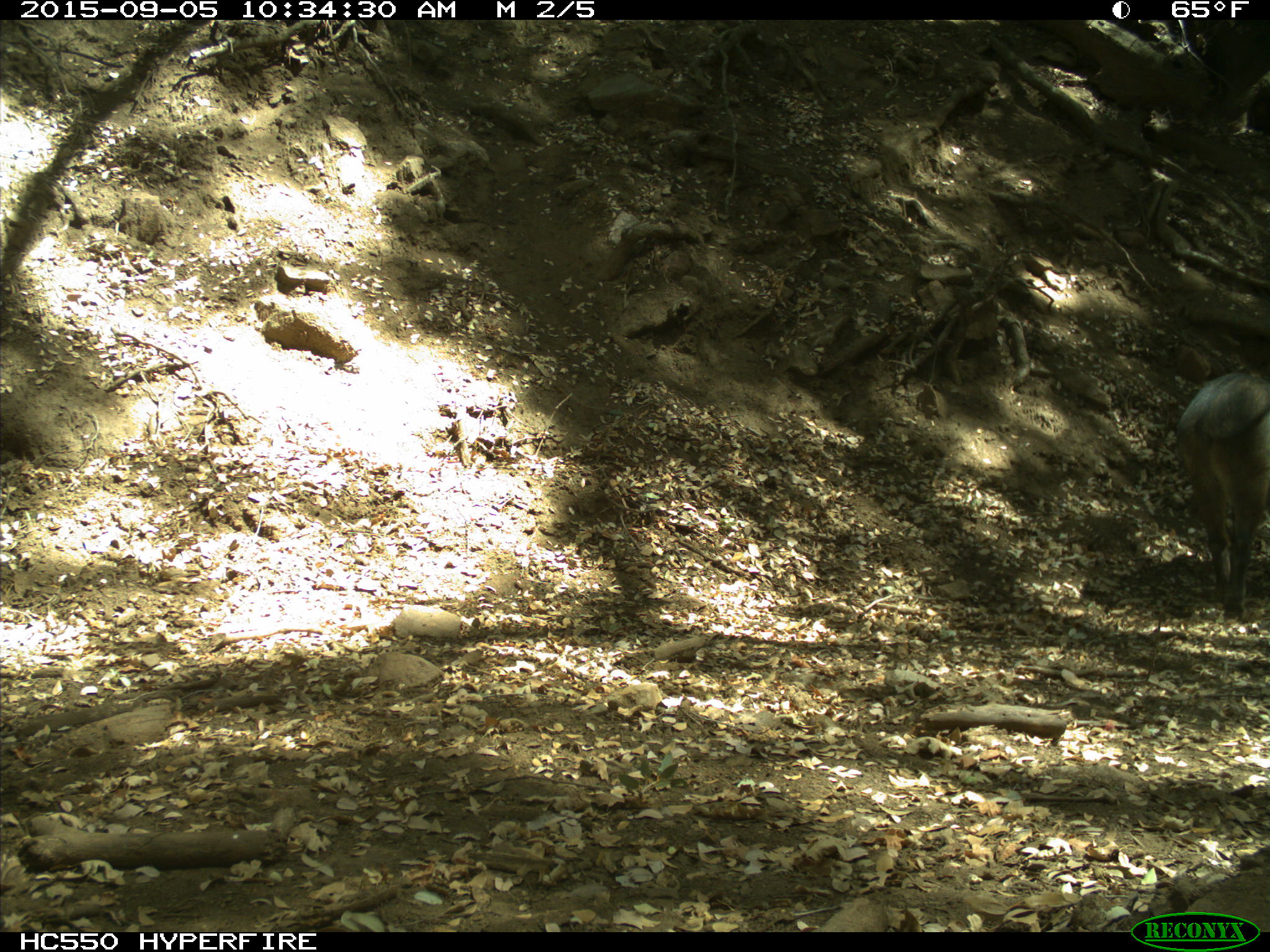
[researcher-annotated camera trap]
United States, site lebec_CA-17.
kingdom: Animalia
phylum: Chordata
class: Mammalia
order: Artiodactyla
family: Suidae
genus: Sus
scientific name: Sus scrofa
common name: wild boar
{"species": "Sus scrofa (wild boar)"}